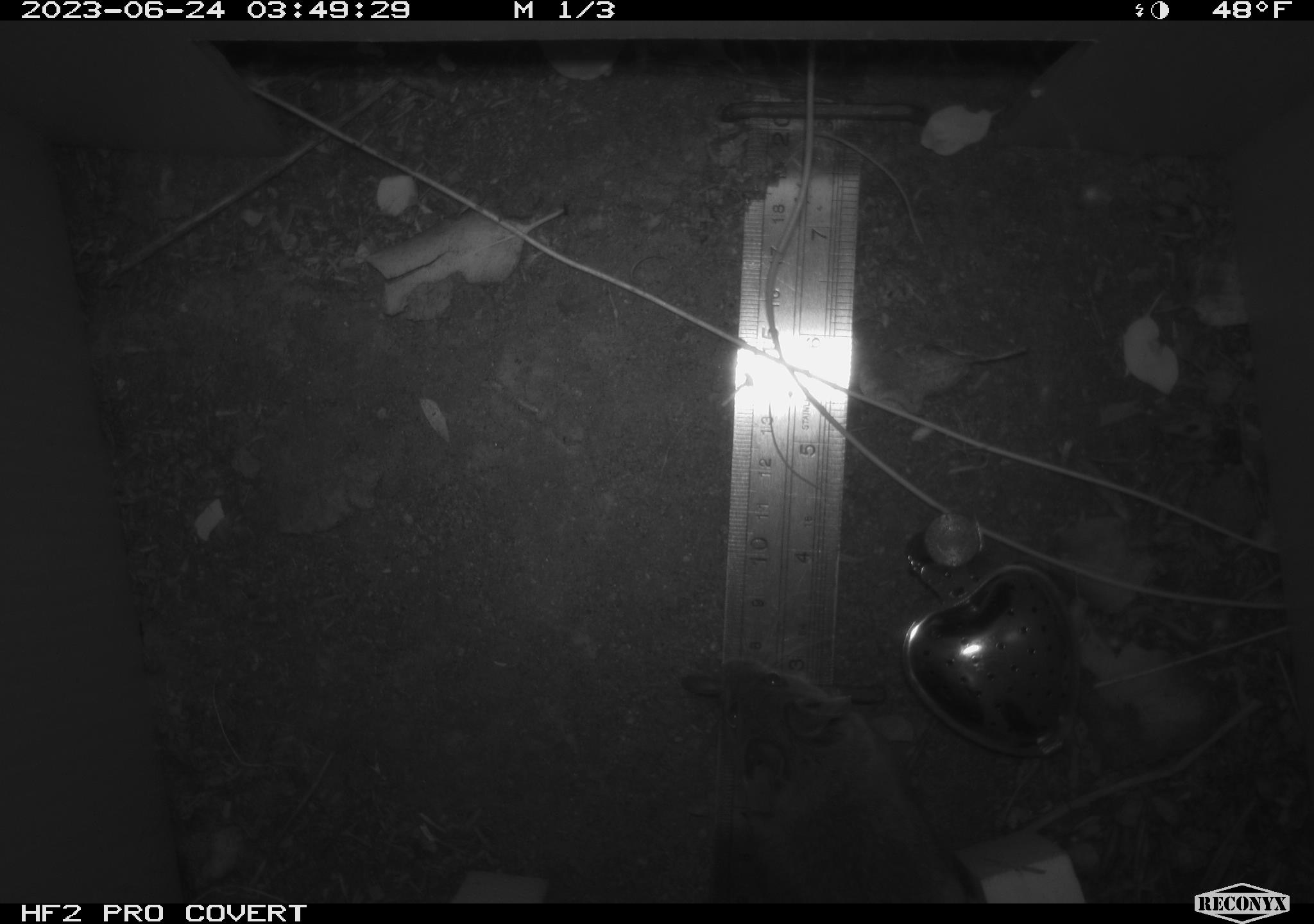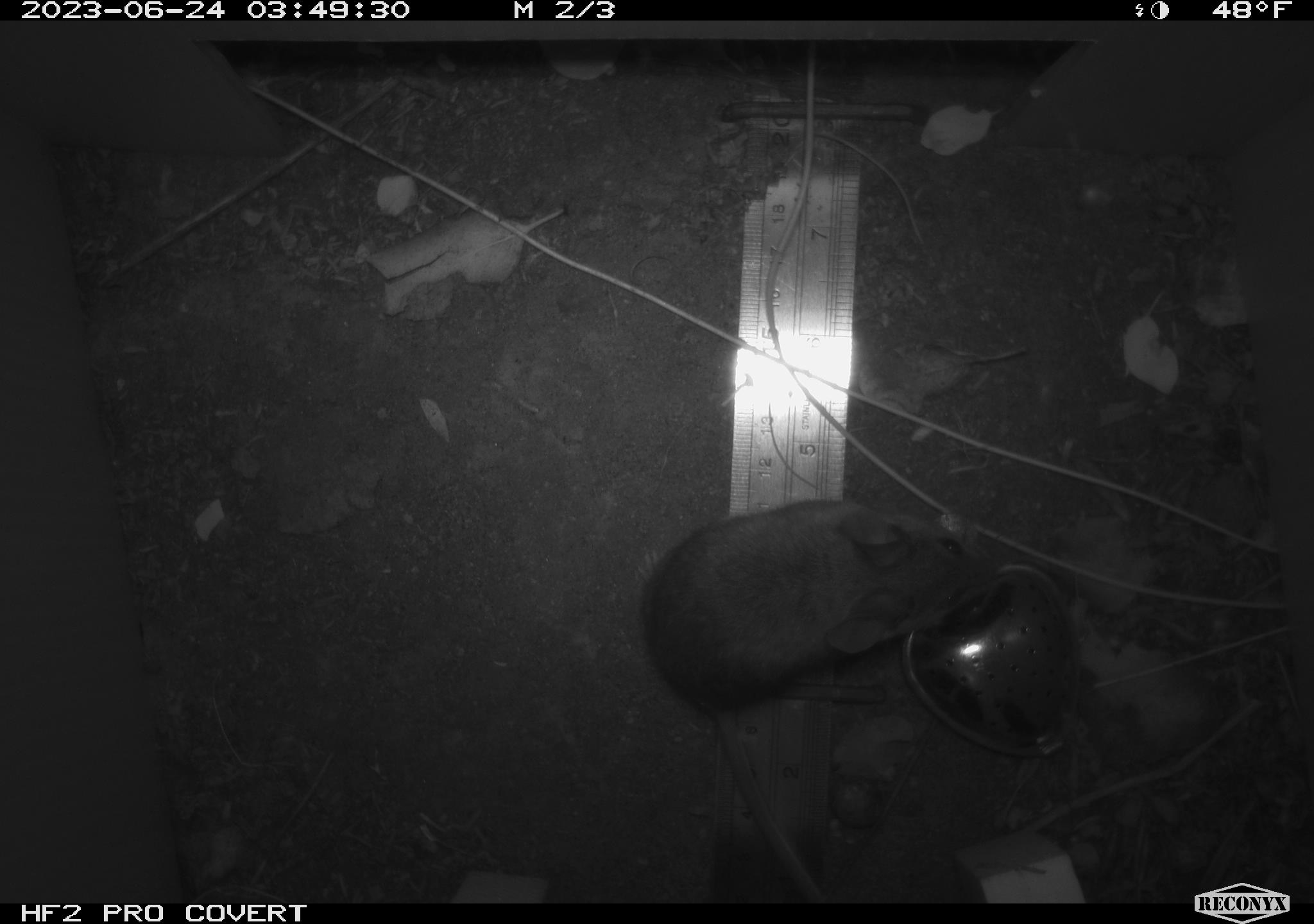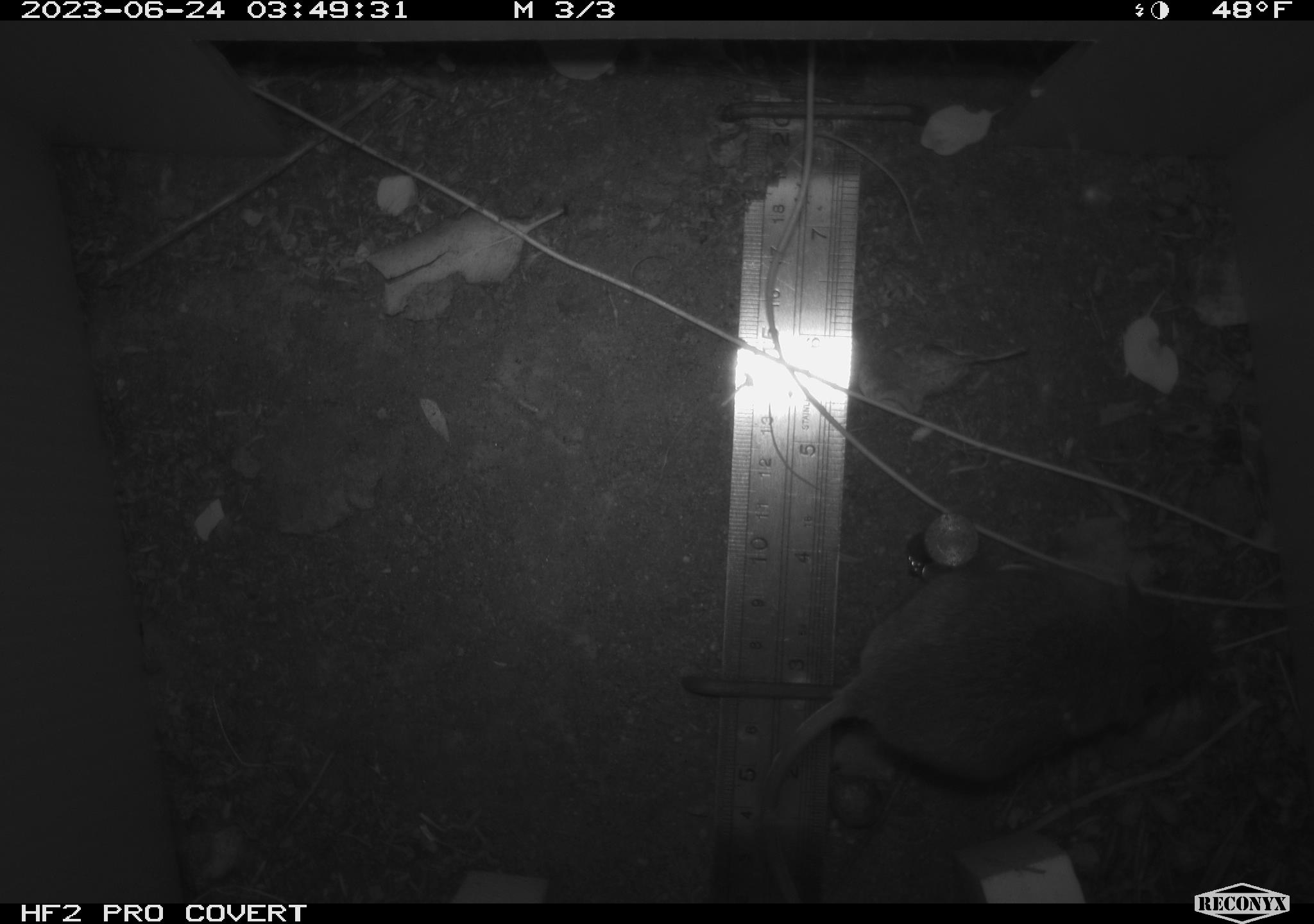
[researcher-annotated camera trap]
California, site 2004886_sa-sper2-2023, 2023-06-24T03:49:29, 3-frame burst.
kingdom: Animalia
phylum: Chordata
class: Mammalia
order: Rodentia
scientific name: Rodentia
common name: mouse species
Mouse species (Rodentia).